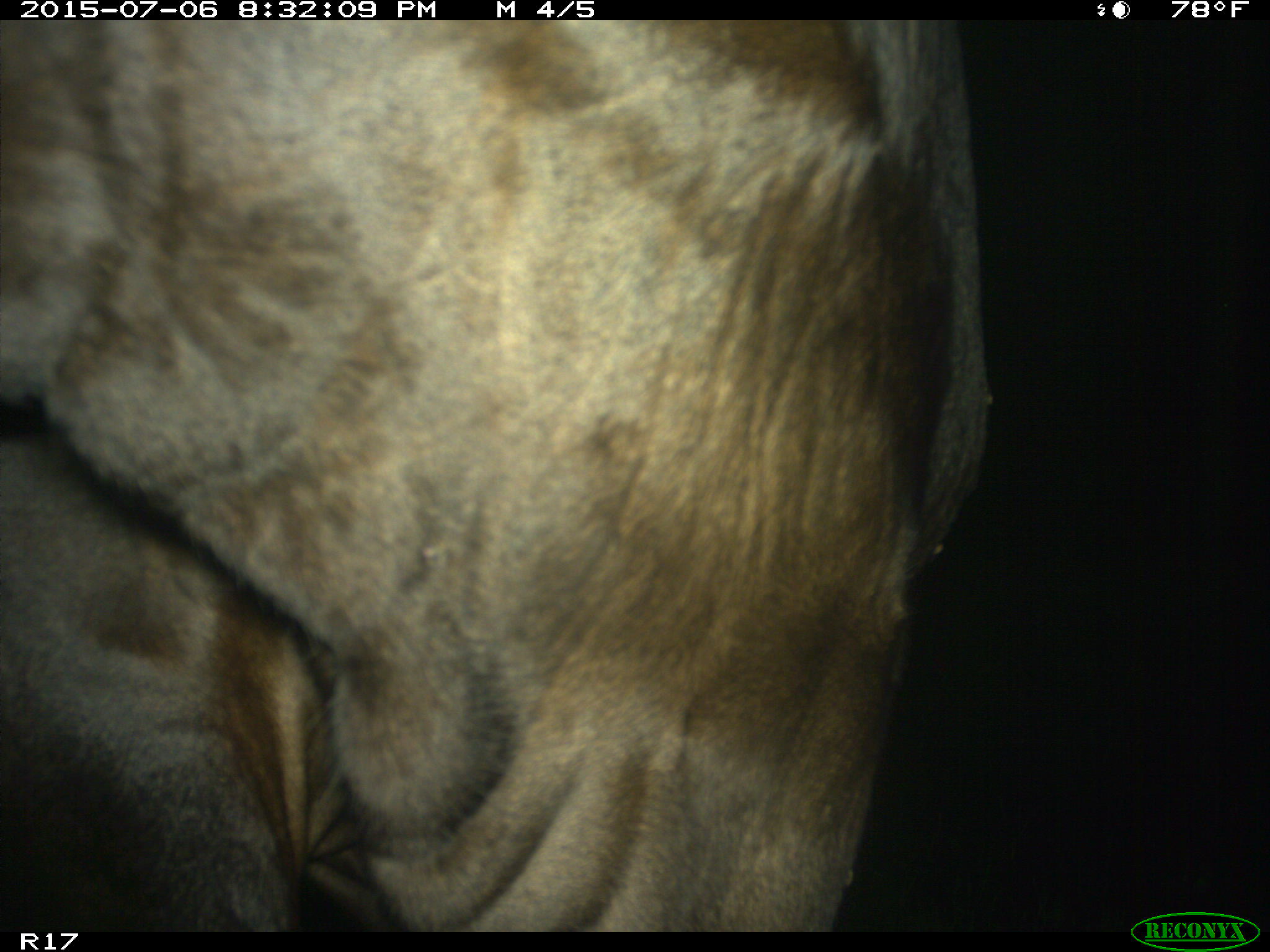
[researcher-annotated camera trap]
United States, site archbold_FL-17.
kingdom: Animalia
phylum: Chordata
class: Mammalia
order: Artiodactyla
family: Bovidae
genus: Bos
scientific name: Bos taurus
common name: domestic cow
Bos taurus (domestic cow).